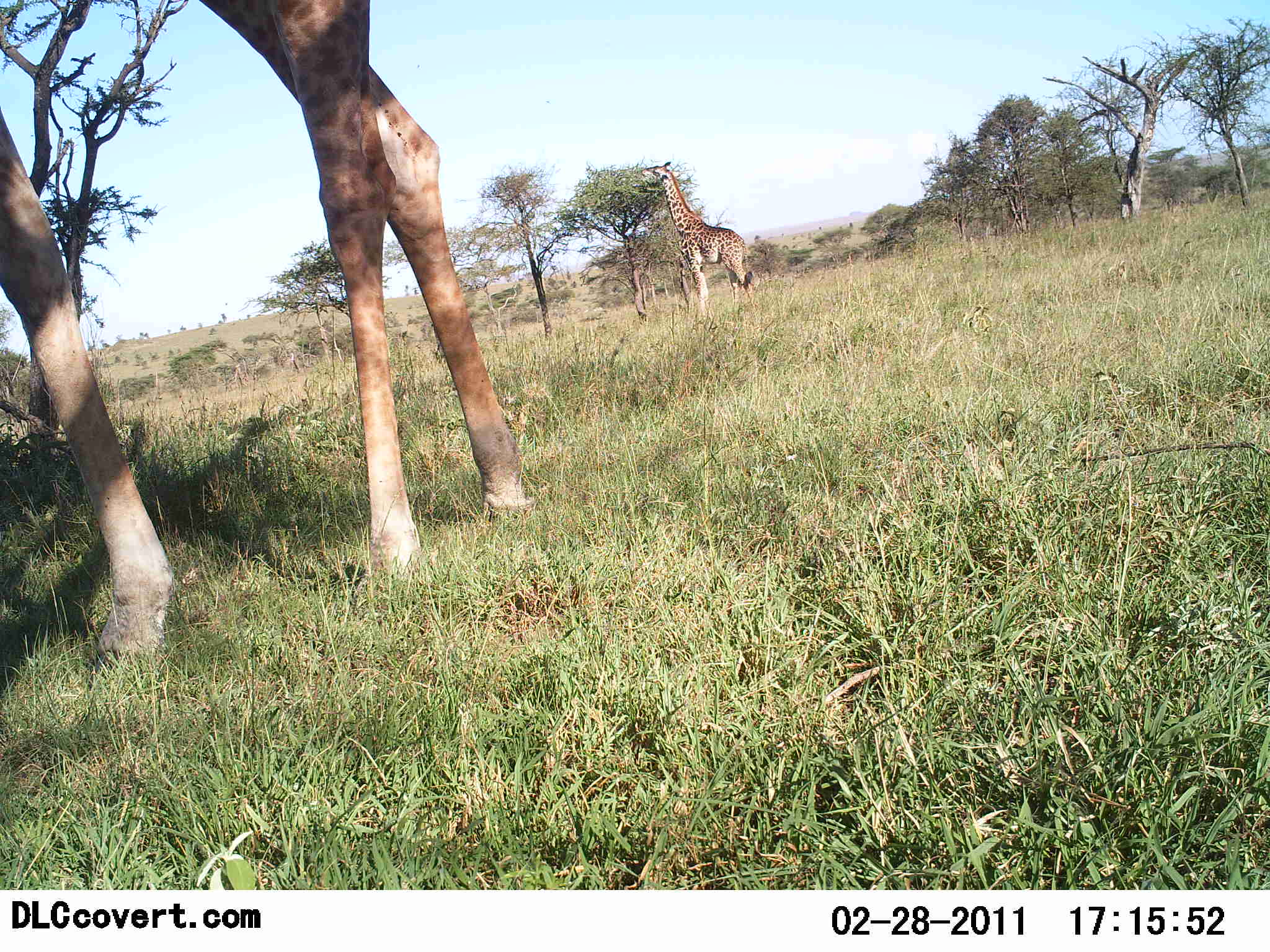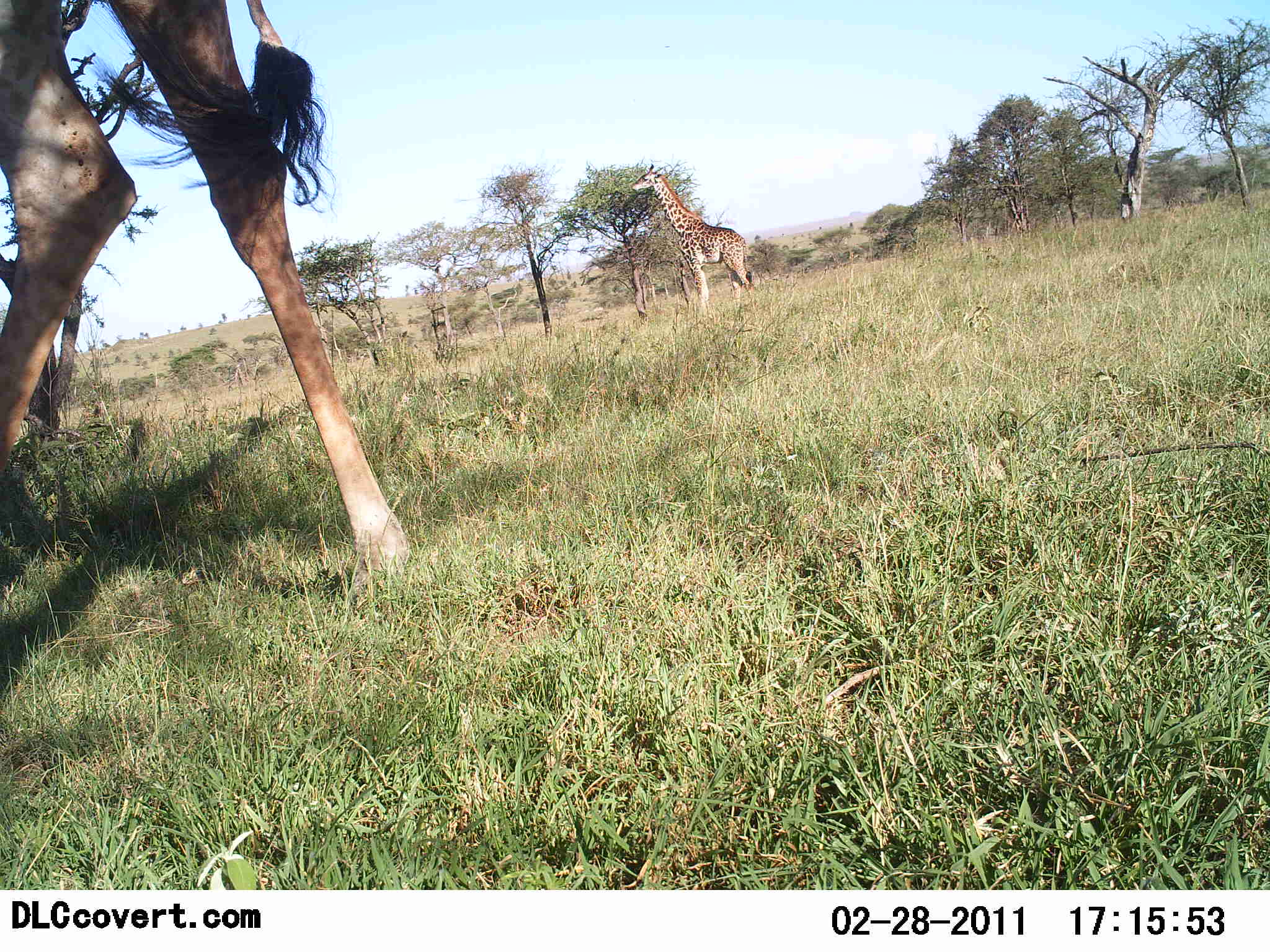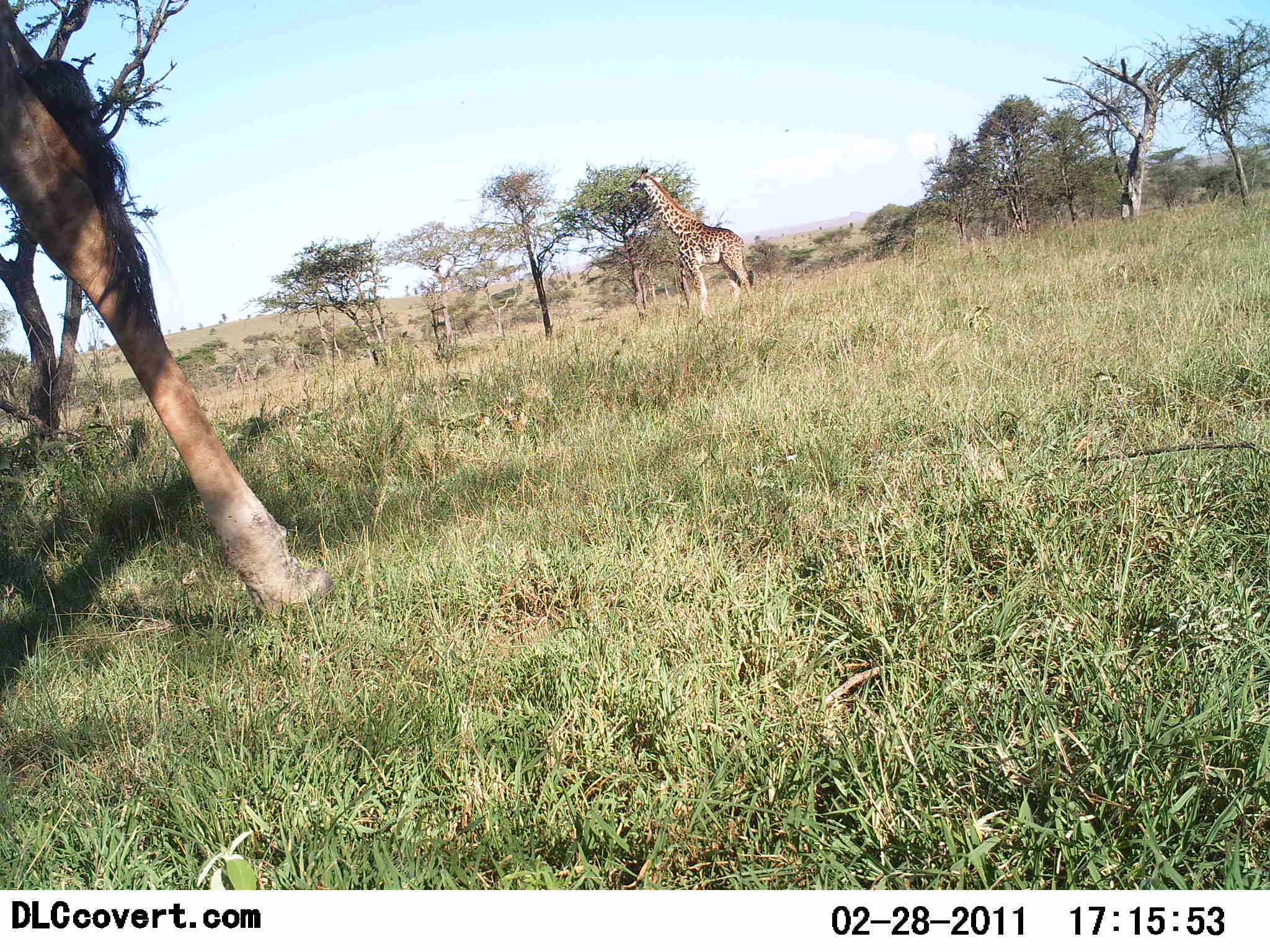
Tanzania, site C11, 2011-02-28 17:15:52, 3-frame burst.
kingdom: Animalia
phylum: Chordata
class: Mammalia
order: Artiodactyla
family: Giraffidae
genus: Giraffa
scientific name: Giraffa camelopardalis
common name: giraffe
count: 2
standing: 50%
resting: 0%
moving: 50%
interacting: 0%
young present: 0%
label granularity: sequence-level